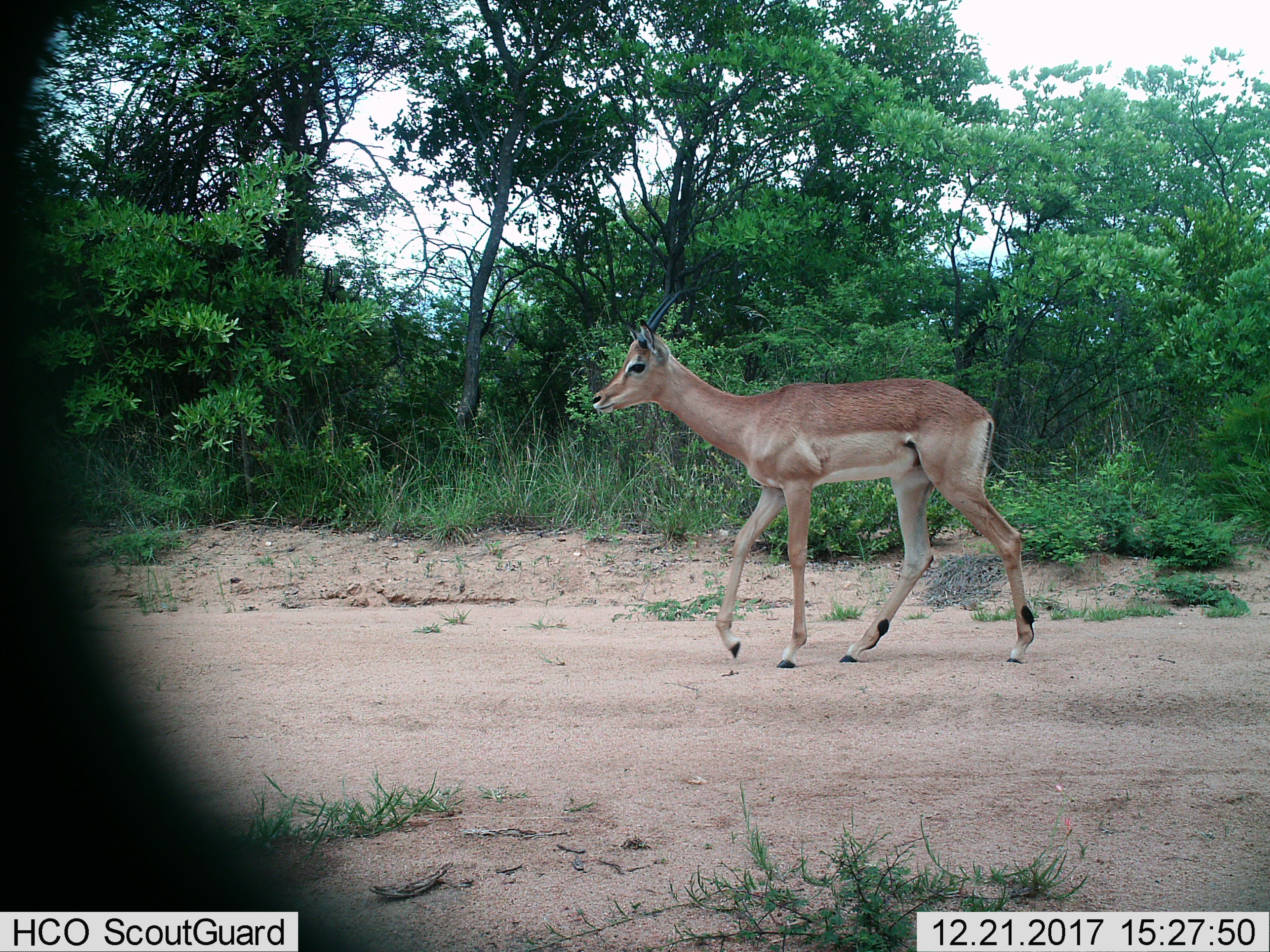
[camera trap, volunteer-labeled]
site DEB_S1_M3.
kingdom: Animalia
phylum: Chordata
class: Mammalia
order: Artiodactyla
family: Bovidae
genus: Aepyceros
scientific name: Aepyceros melampus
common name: impala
Impala (Aepyceros melampus), count 1. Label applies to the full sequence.